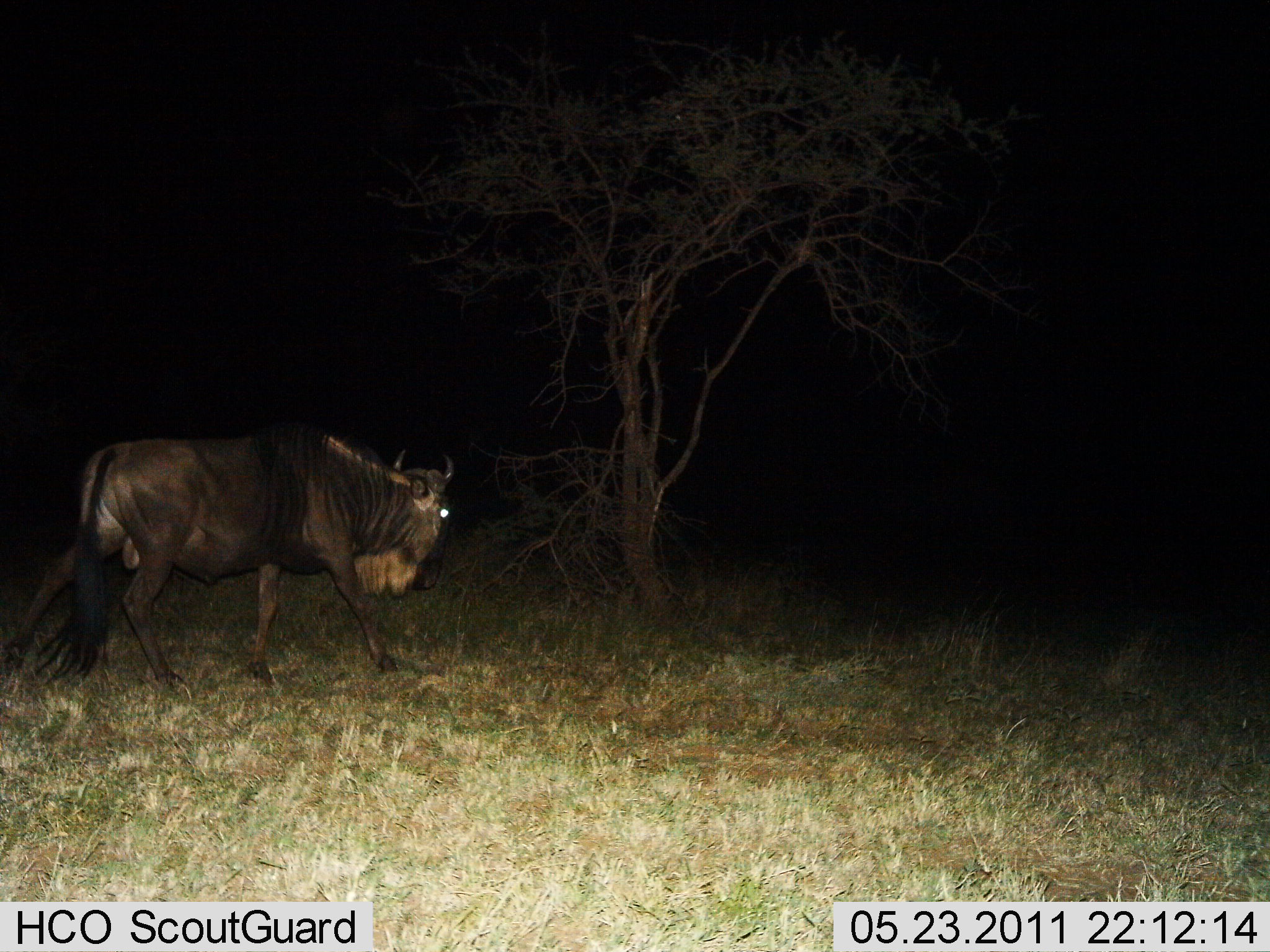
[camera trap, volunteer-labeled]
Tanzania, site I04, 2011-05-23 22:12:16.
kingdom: Animalia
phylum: Chordata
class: Mammalia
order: Artiodactyla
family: Bovidae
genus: Connochaetes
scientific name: Connochaetes taurinus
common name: blue wildebeest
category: wildebeest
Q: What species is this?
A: Wildebeest (blue wildebeest) (Connochaetes taurinus).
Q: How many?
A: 1.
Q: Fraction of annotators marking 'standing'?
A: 0%.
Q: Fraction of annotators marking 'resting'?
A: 0%.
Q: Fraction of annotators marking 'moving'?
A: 100%.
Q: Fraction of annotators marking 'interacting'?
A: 0%.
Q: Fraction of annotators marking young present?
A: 0%.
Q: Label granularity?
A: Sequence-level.